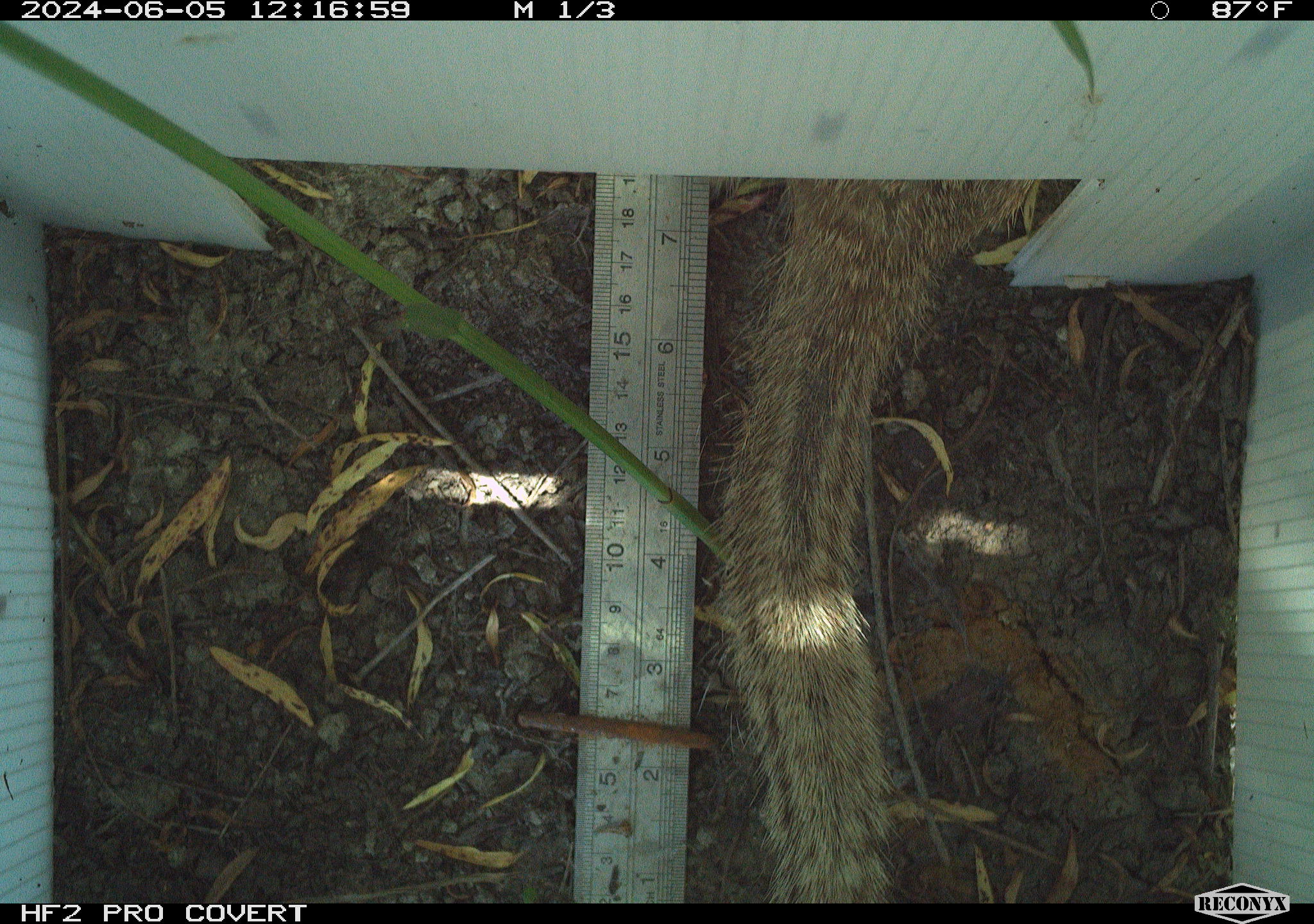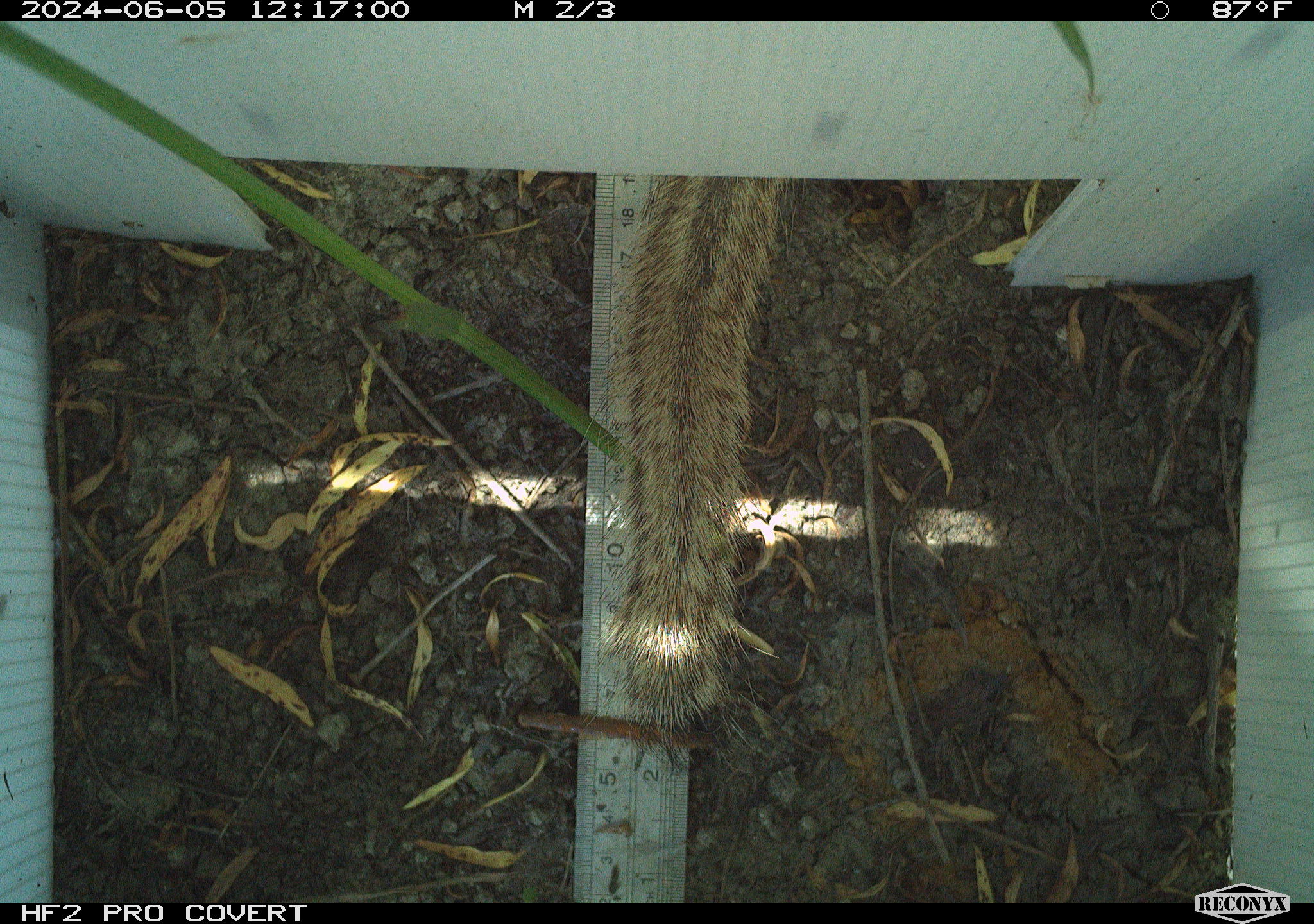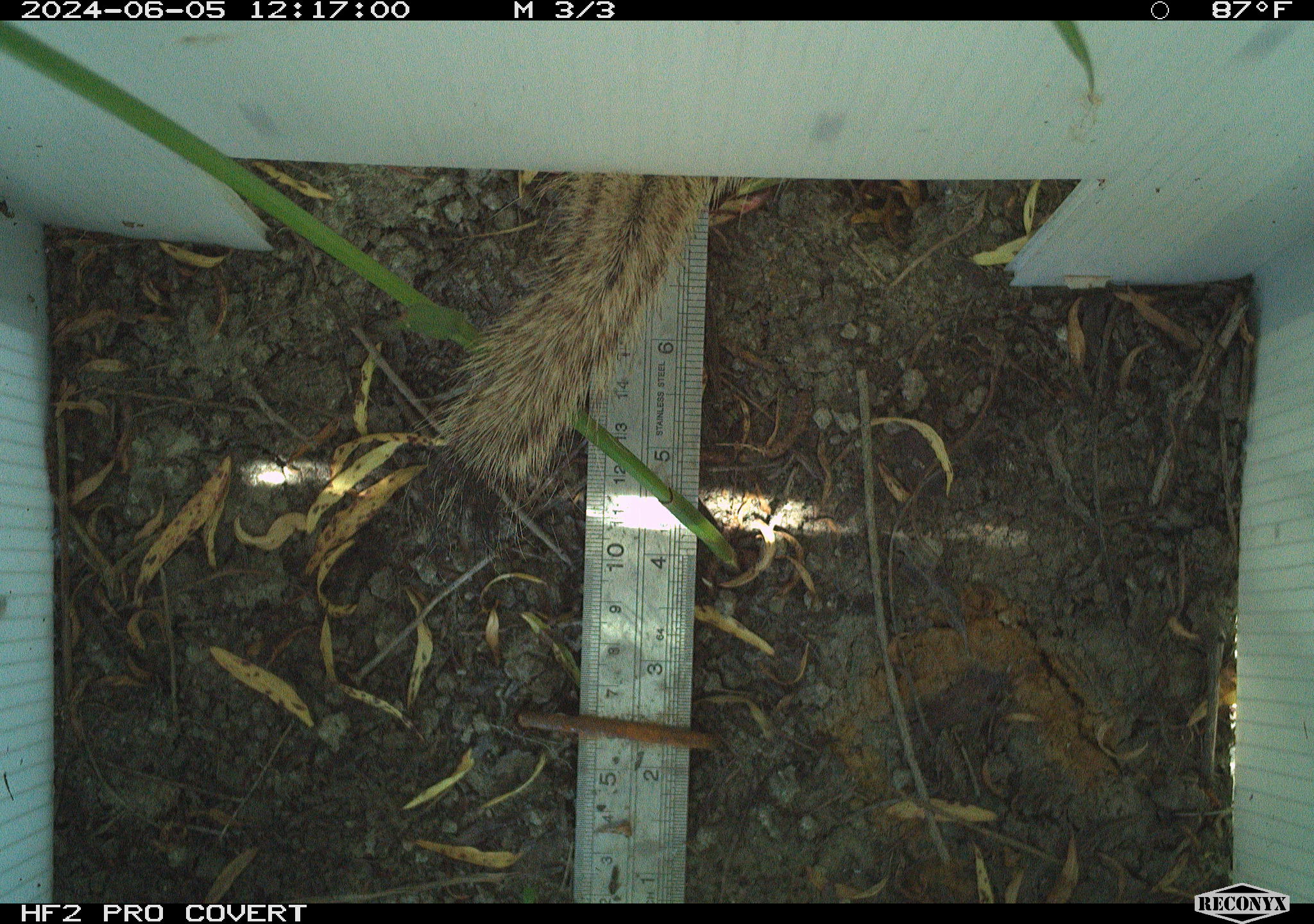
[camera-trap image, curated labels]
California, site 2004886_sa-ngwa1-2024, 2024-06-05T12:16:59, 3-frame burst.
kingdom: Animalia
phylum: Chordata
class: Mammalia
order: Rodentia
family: Sciuridae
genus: Otospermophilus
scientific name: Otospermophilus beecheyi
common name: california ground squirrel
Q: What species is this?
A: California ground squirrel (Otospermophilus beecheyi).